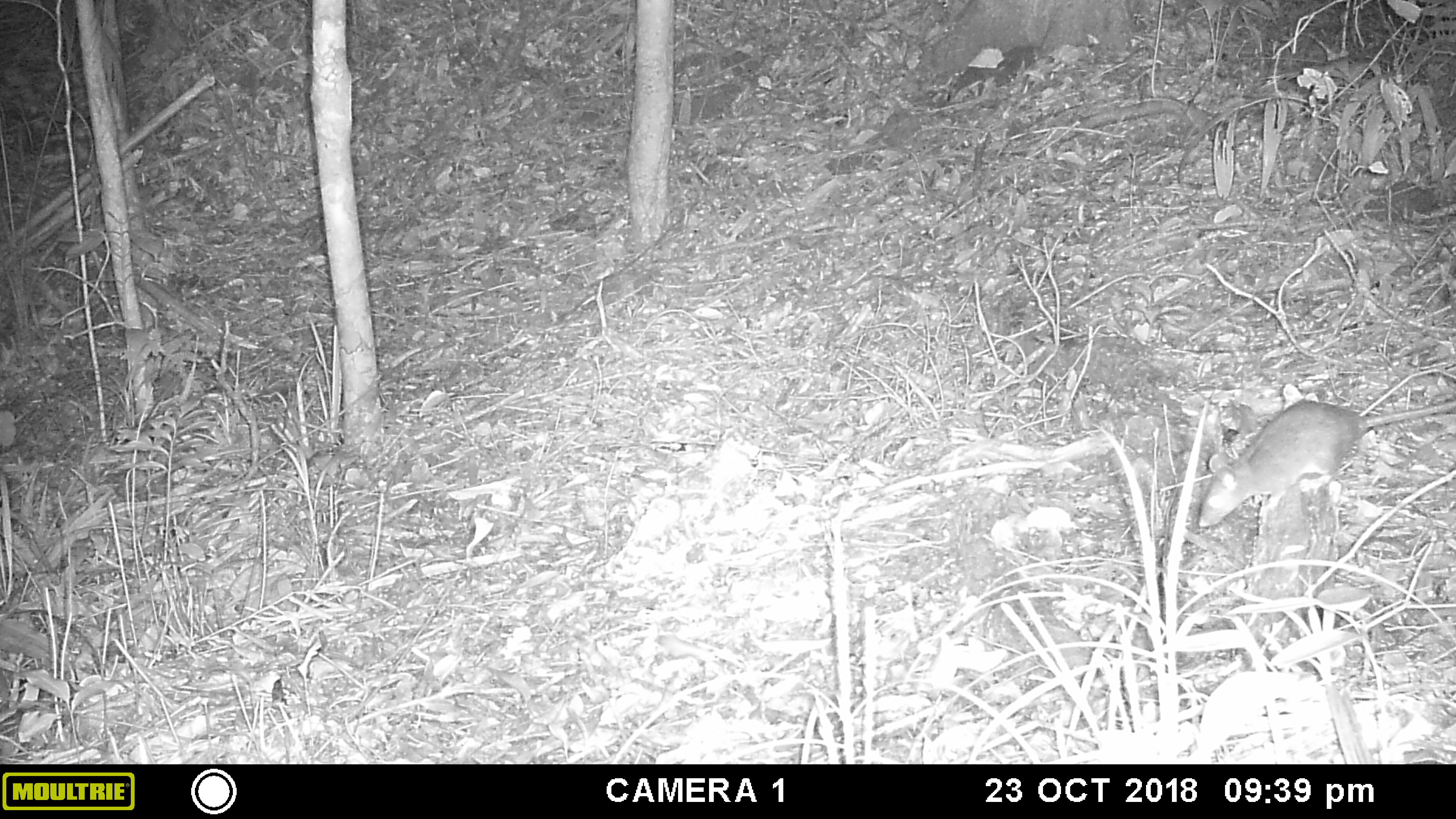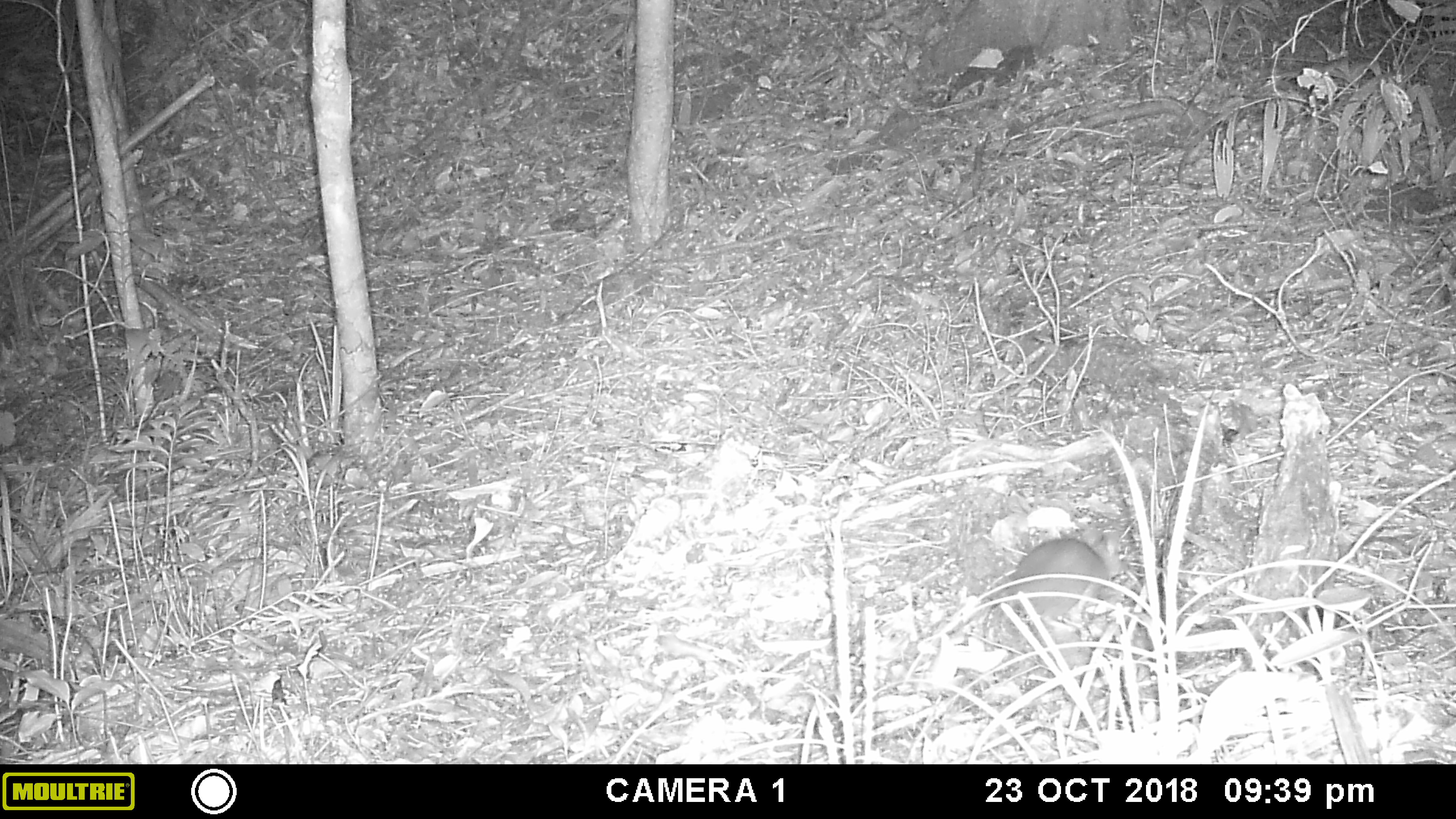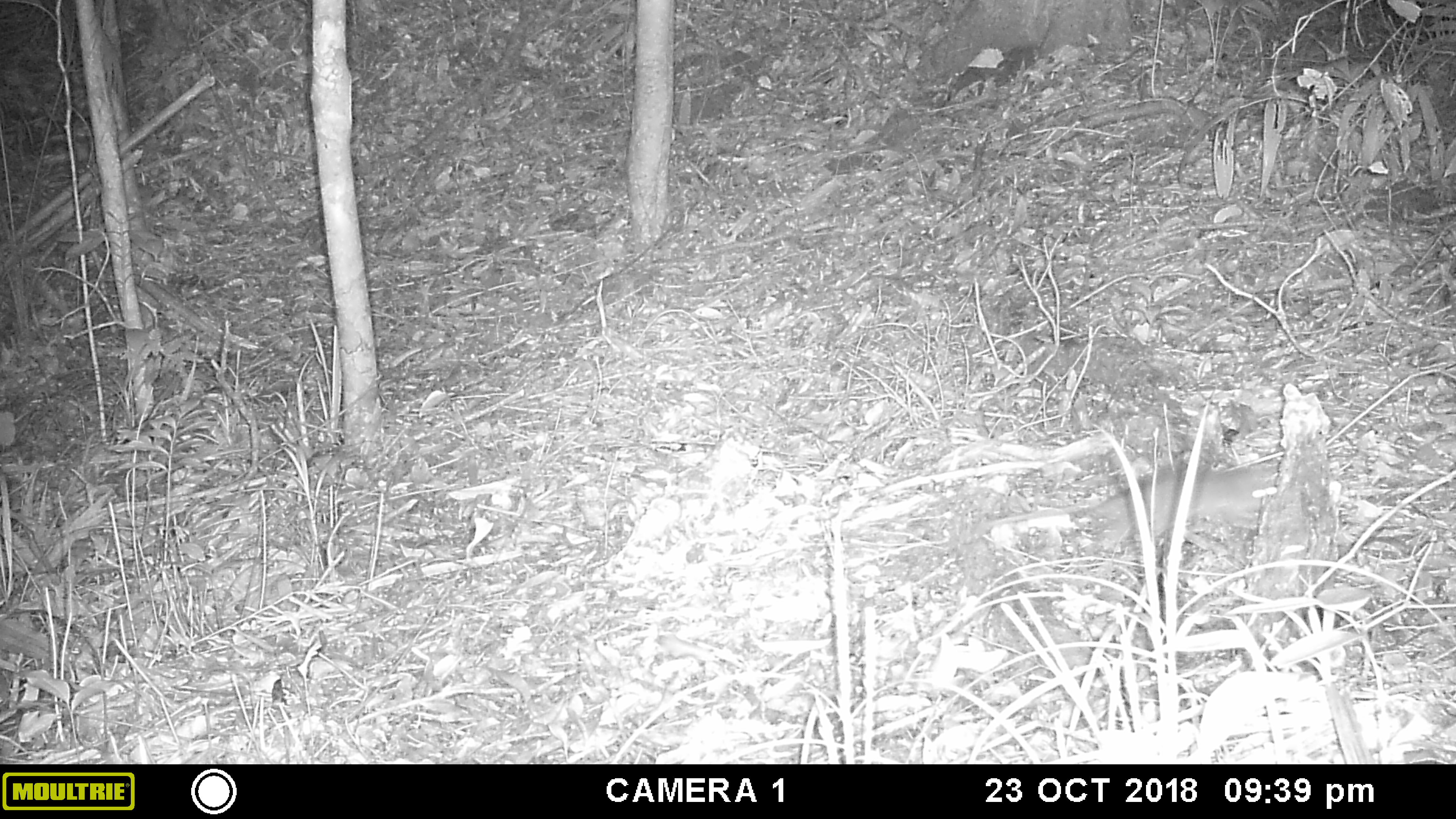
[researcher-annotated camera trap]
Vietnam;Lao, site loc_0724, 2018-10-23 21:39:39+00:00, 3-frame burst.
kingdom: Animalia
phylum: Chordata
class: Mammalia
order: Rodentia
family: Muridae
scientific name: Muridae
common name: old-world mice and rats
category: unidentified murid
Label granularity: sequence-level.